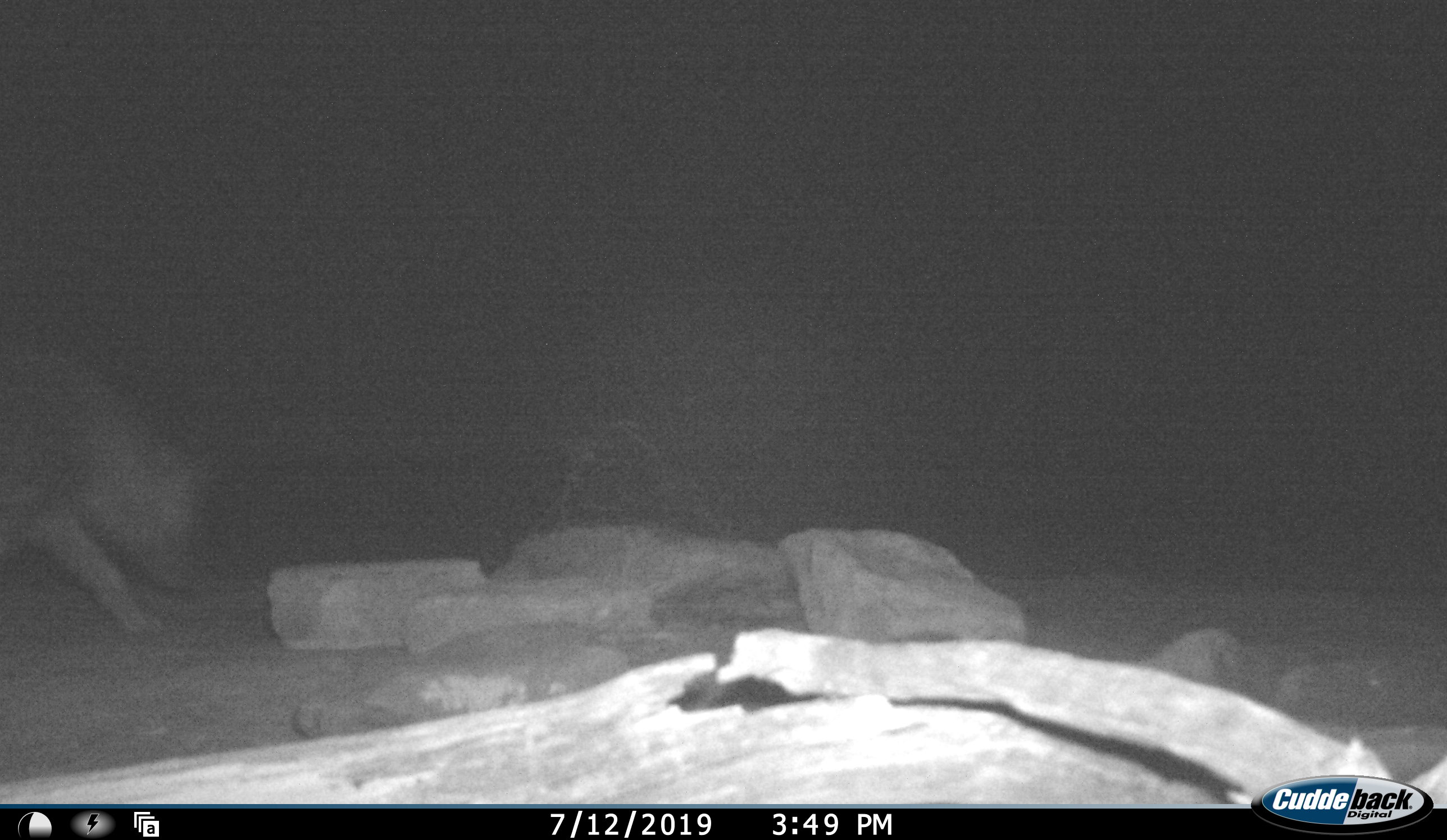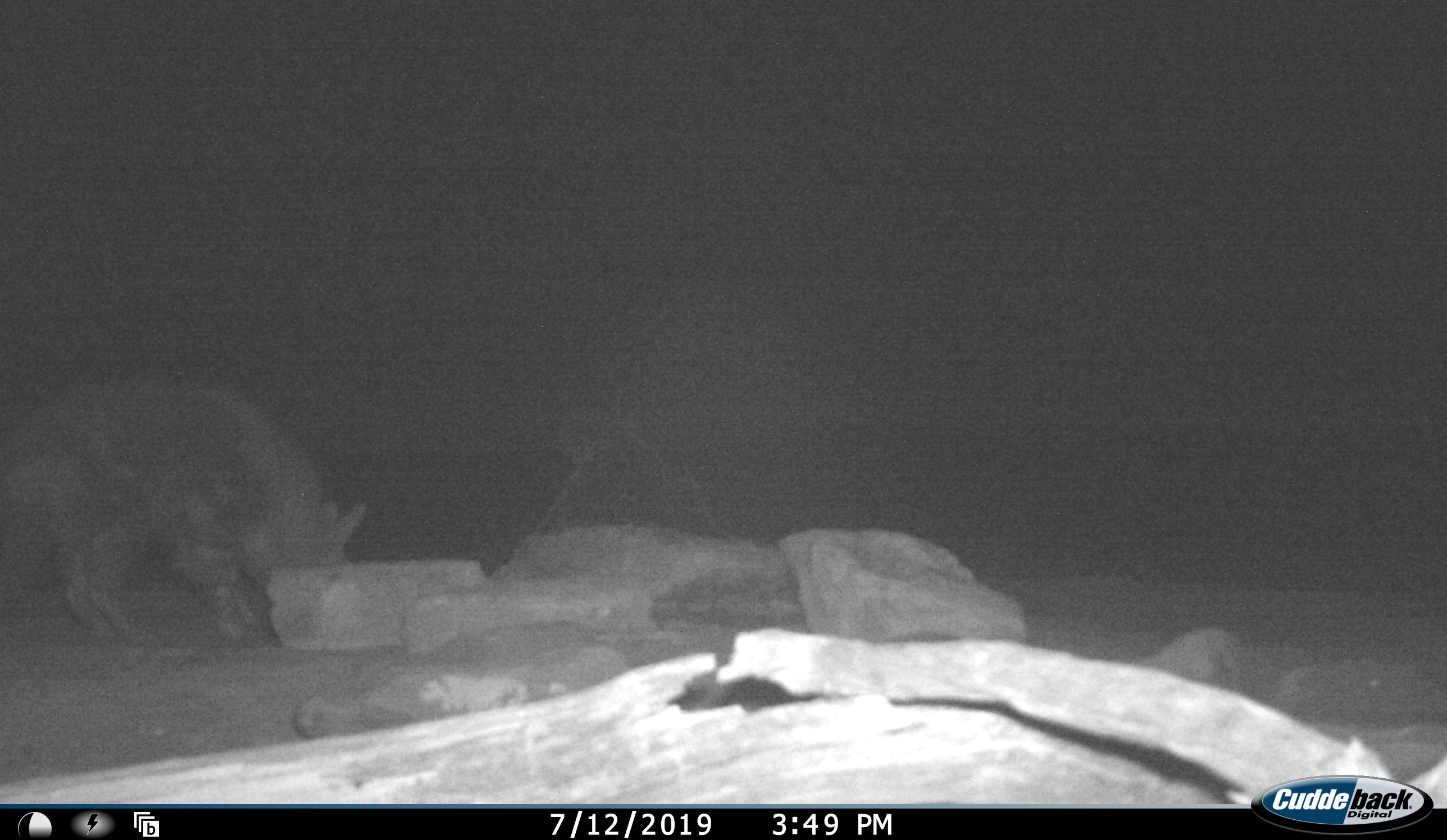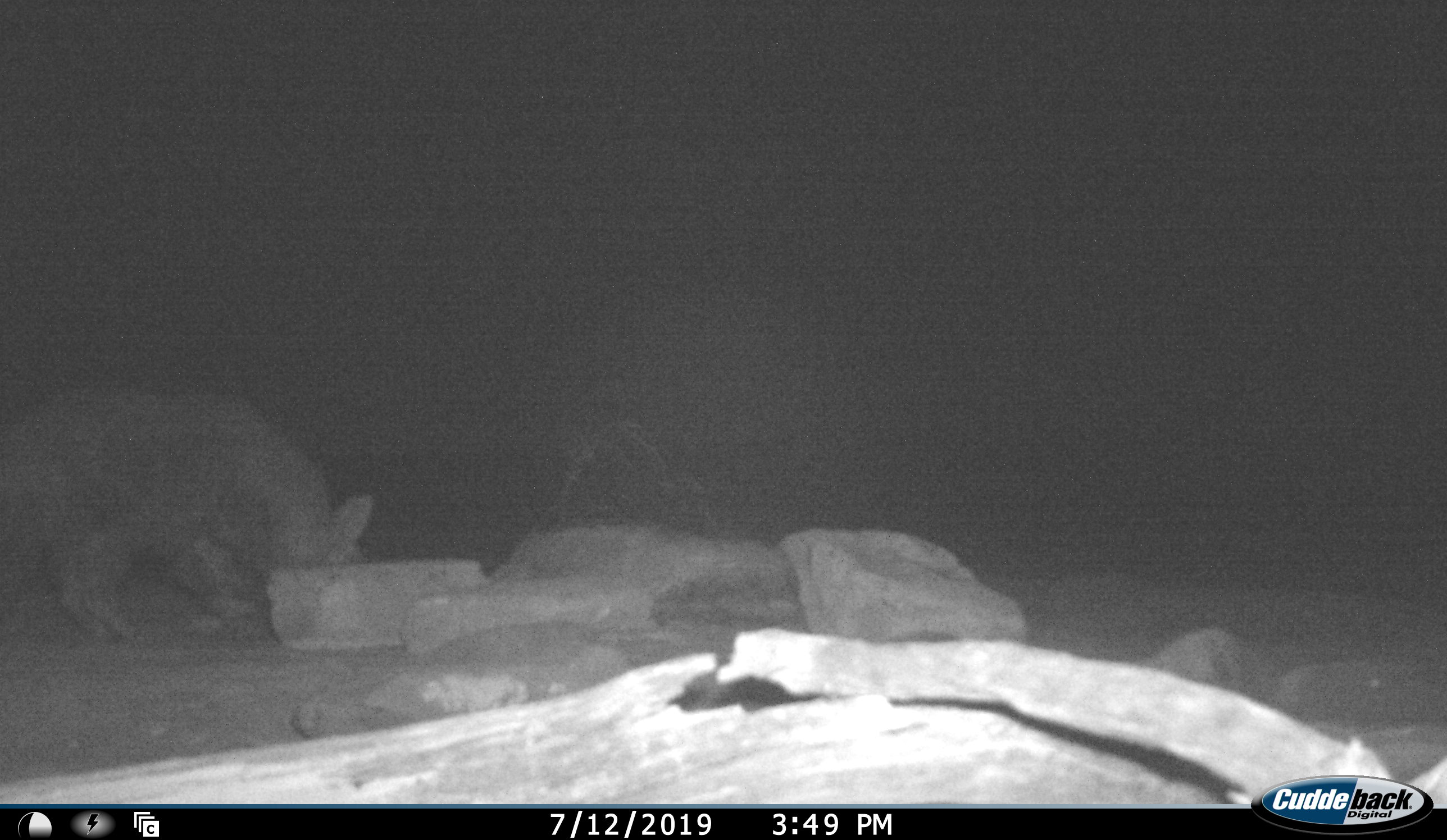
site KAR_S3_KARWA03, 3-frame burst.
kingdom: Animalia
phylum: Chordata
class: Mammalia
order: Carnivora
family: Hyaenidae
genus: Parahyaena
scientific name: Parahyaena brunnea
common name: brown hyena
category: hyenabrown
Hyenabrown (brown hyena) (Parahyaena brunnea), count 1. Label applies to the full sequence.